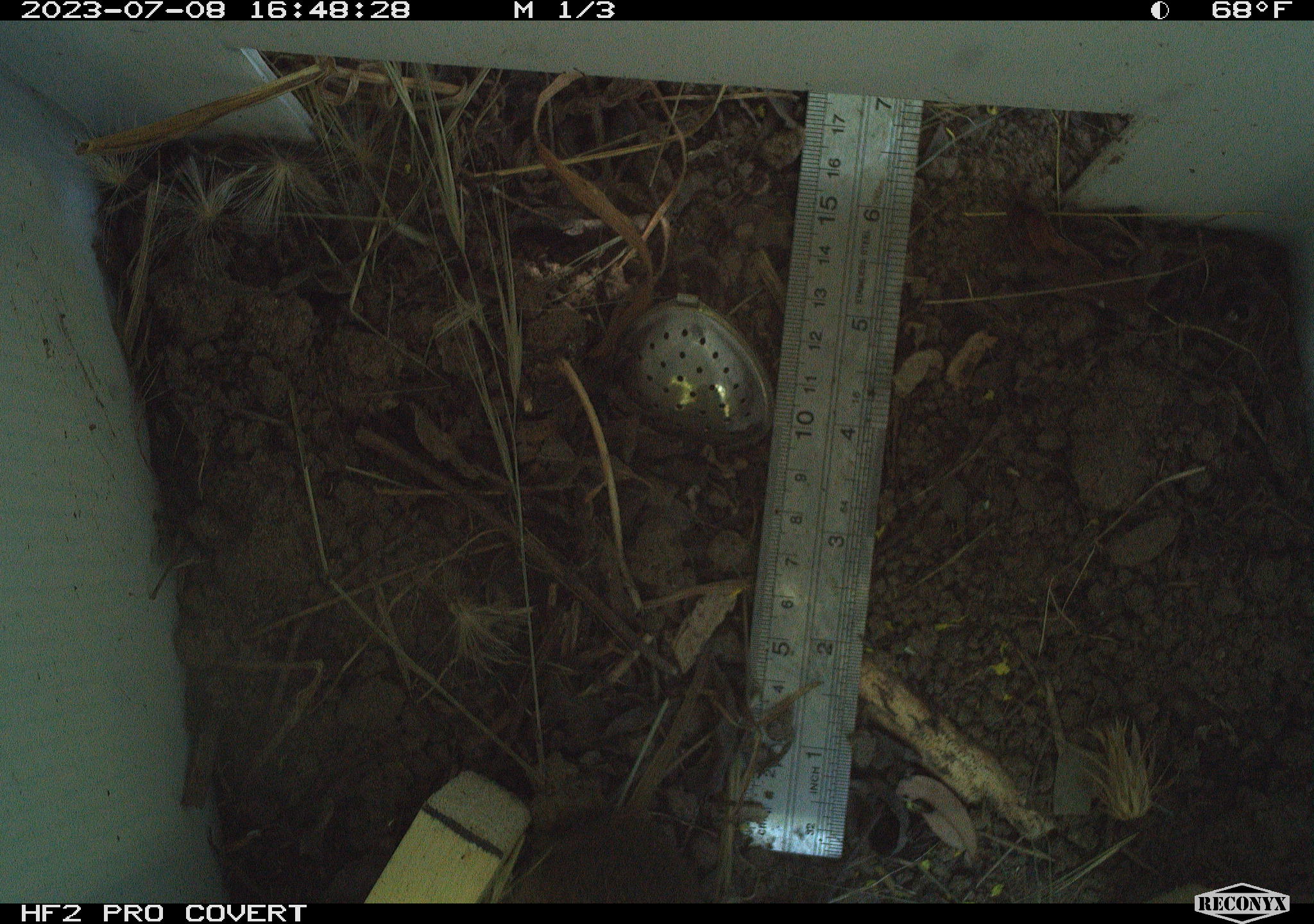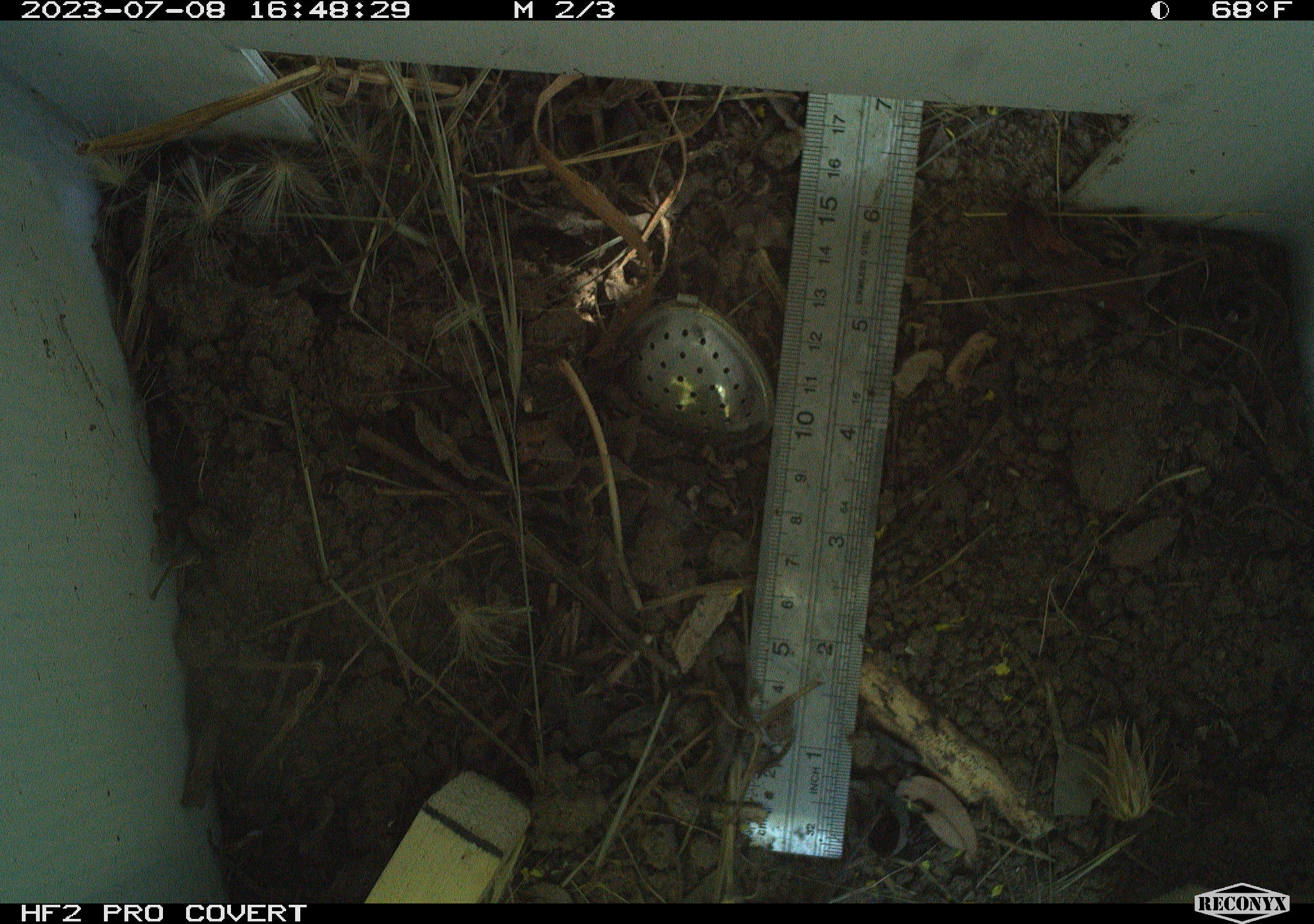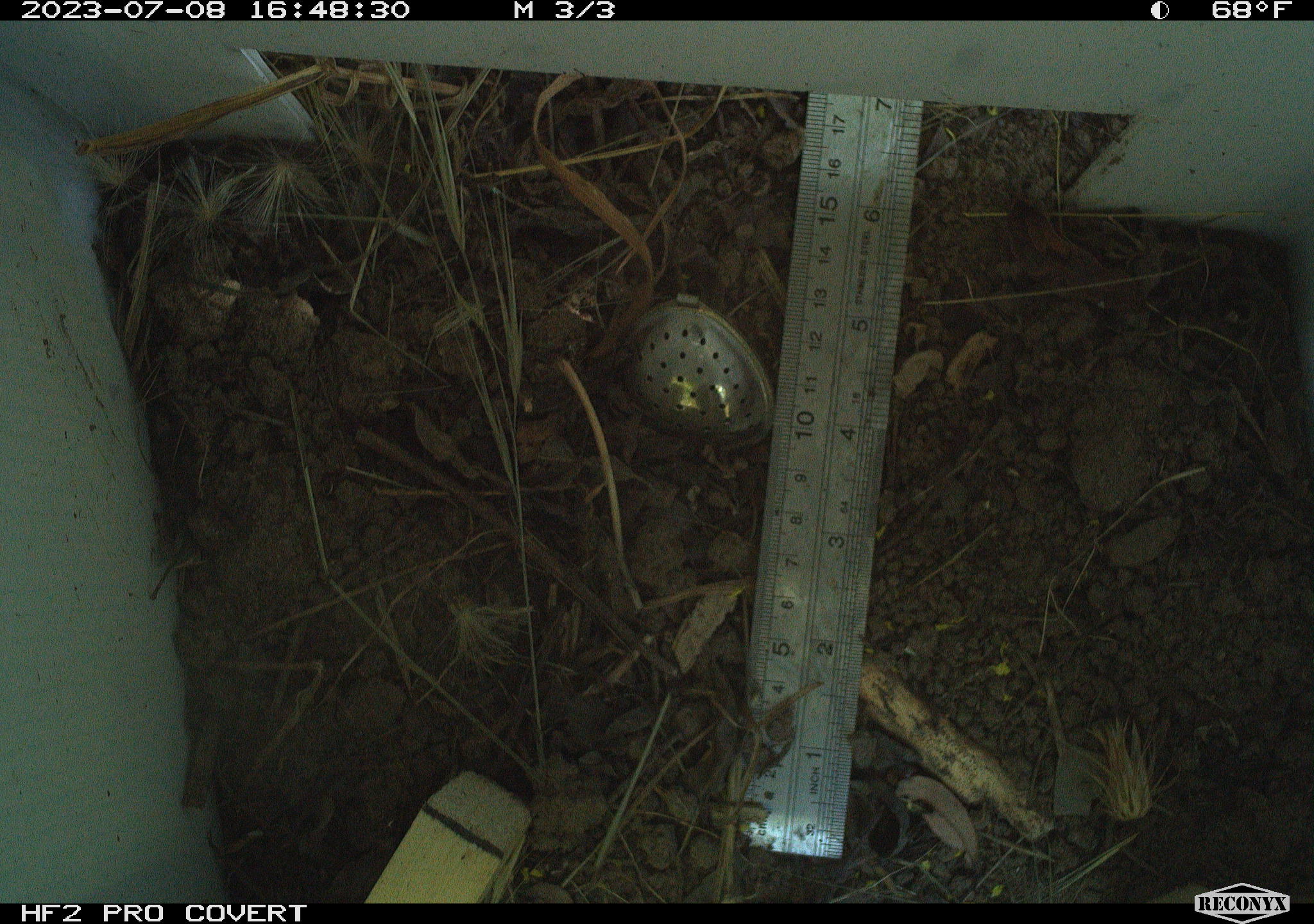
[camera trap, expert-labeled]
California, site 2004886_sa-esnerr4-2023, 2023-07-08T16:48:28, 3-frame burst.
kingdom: Animalia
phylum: Chordata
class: Mammalia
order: Rodentia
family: Cricetidae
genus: Microtus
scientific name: Microtus californicus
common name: california vole